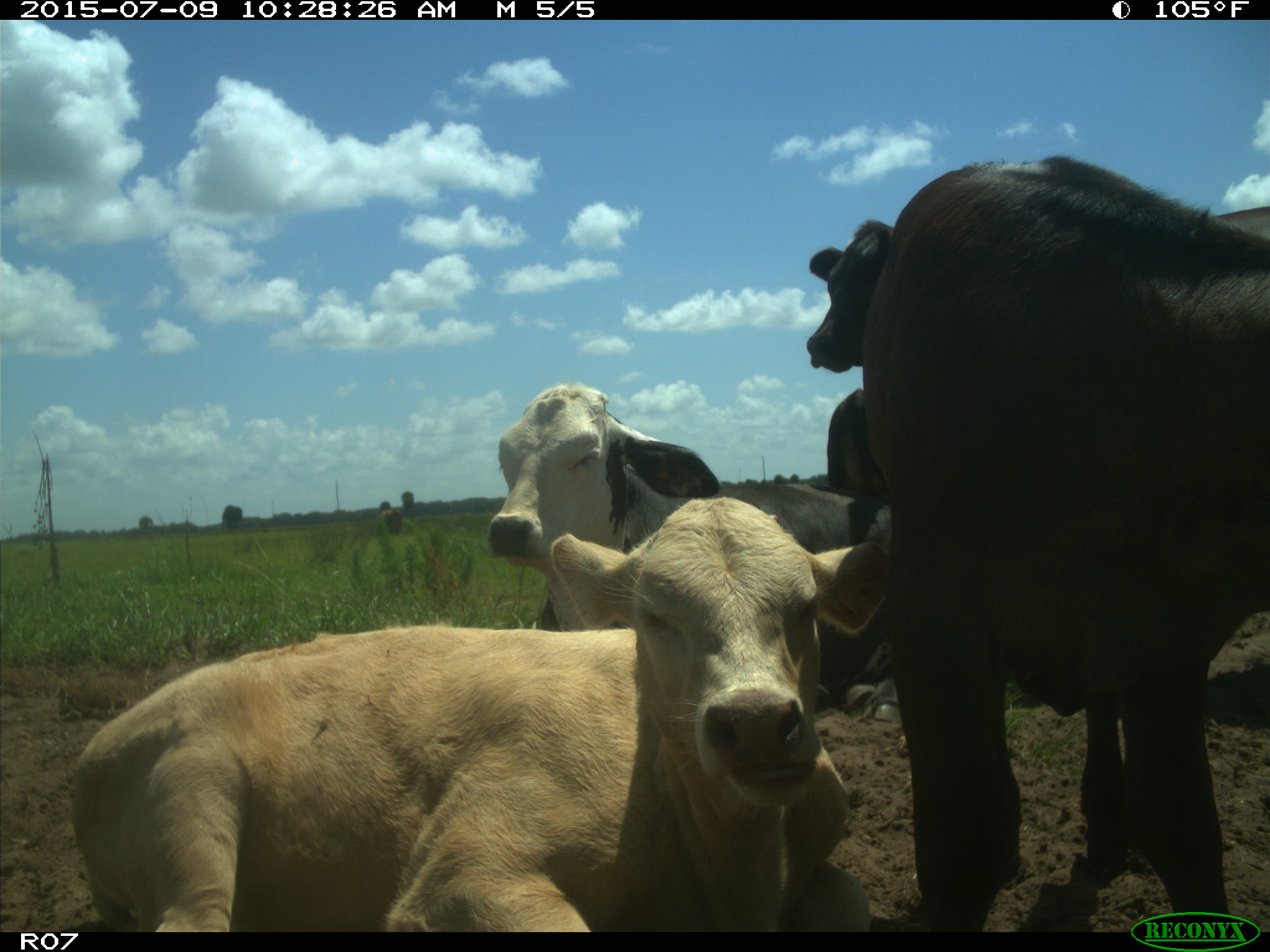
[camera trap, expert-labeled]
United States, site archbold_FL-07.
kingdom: Animalia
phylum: Chordata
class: Mammalia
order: Artiodactyla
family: Bovidae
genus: Bos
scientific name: Bos taurus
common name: domestic cow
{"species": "Bos taurus (domestic cow)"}